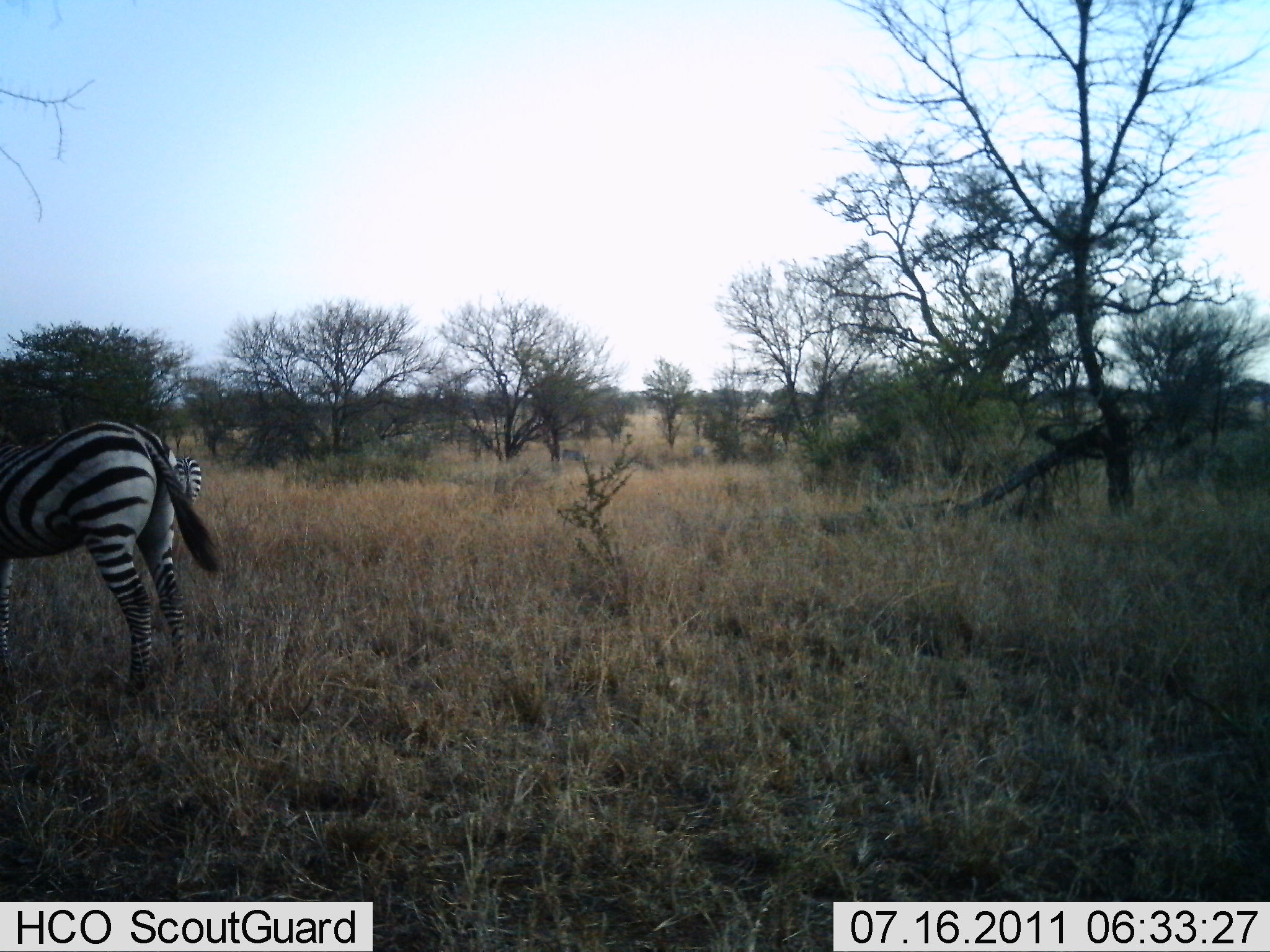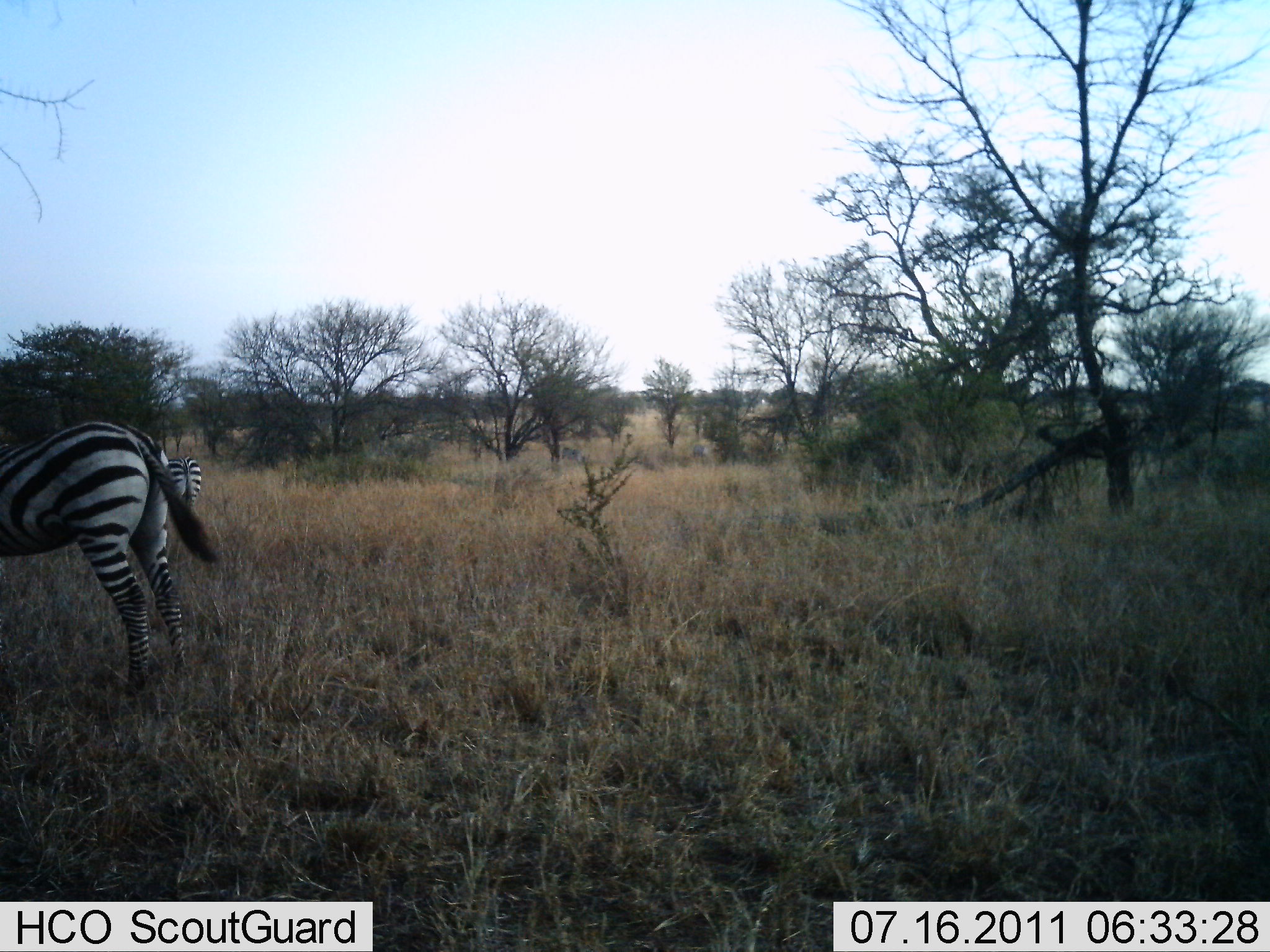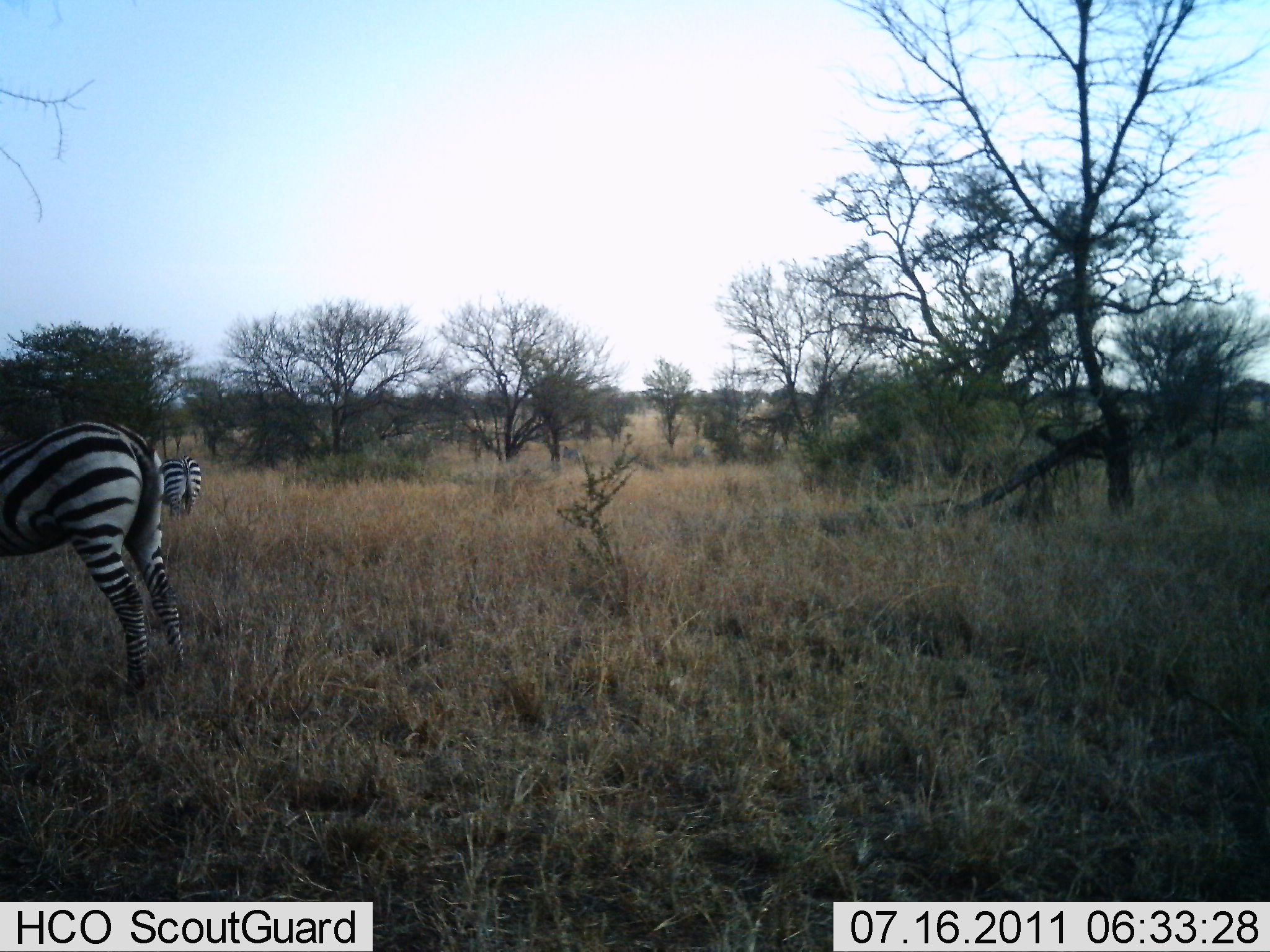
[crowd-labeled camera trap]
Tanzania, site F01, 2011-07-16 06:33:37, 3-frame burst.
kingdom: Animalia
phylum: Chordata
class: Mammalia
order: Perissodactyla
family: Equidae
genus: Equus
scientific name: Equus quagga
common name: plains zebra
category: zebra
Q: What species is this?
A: Zebra (plains zebra) (Equus quagga).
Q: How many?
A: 2.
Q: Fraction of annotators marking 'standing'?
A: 67%.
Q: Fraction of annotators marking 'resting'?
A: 0%.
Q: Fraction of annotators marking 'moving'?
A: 8%.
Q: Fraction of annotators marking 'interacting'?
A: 0%.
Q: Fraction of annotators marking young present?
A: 0%.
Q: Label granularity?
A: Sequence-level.